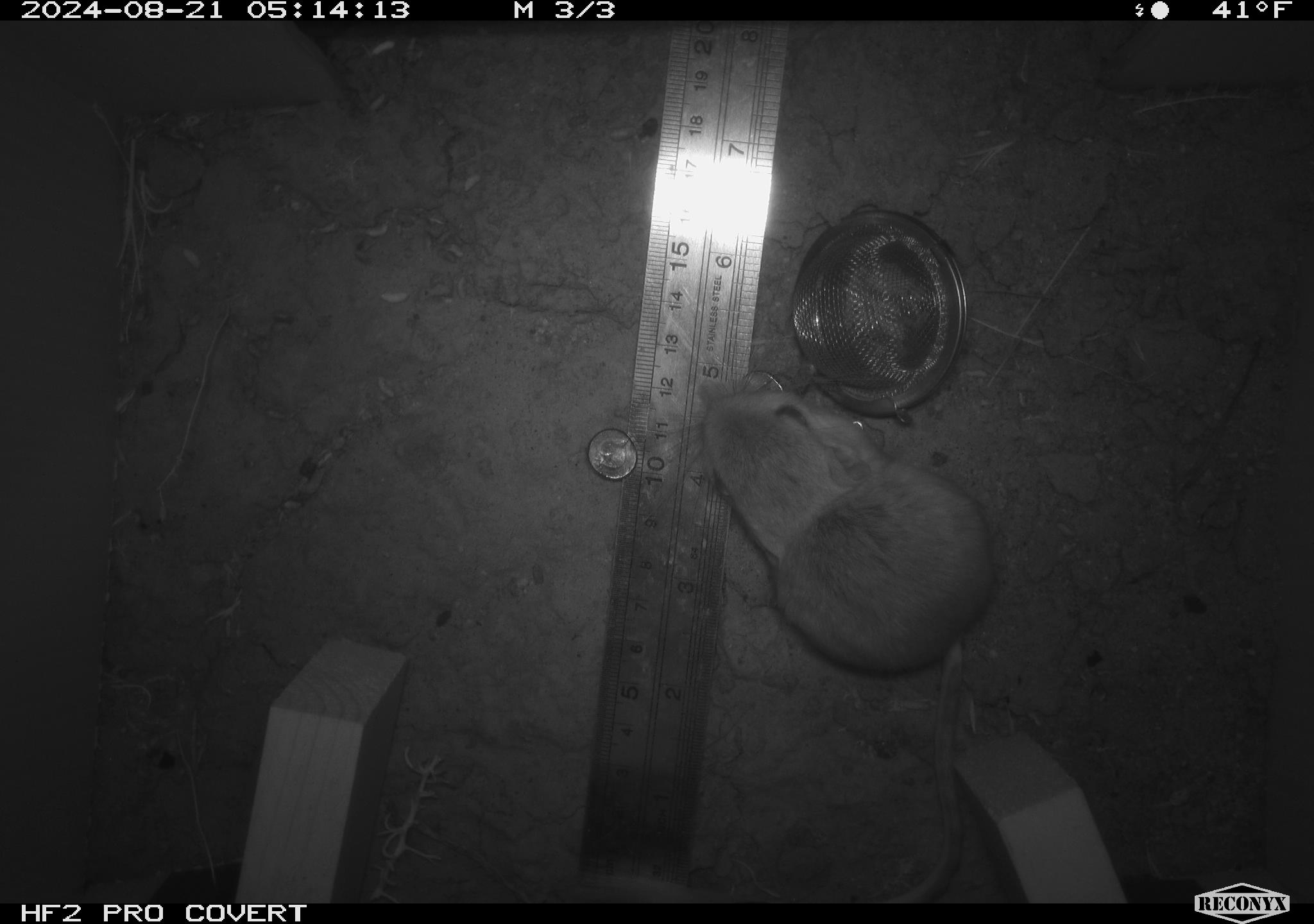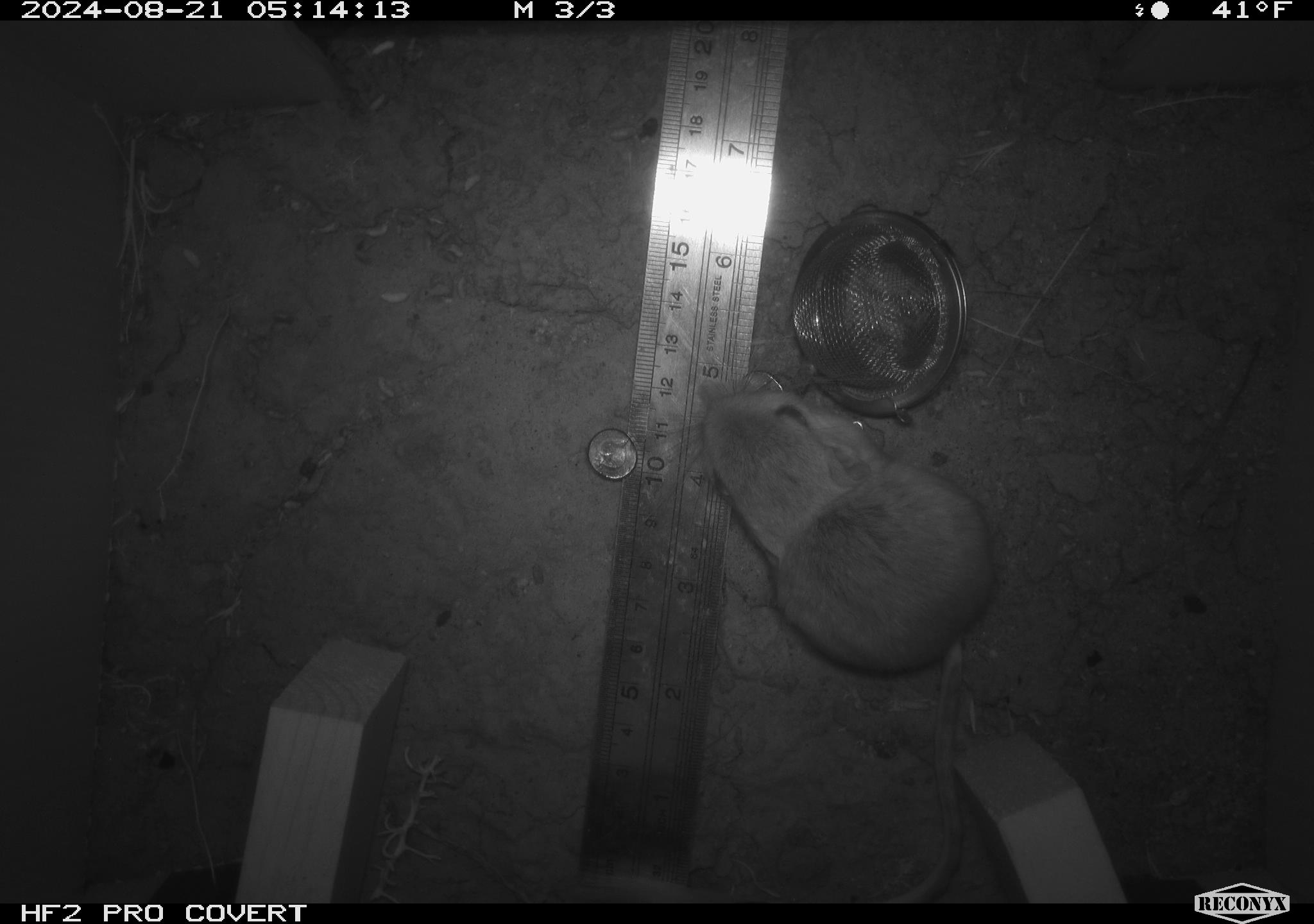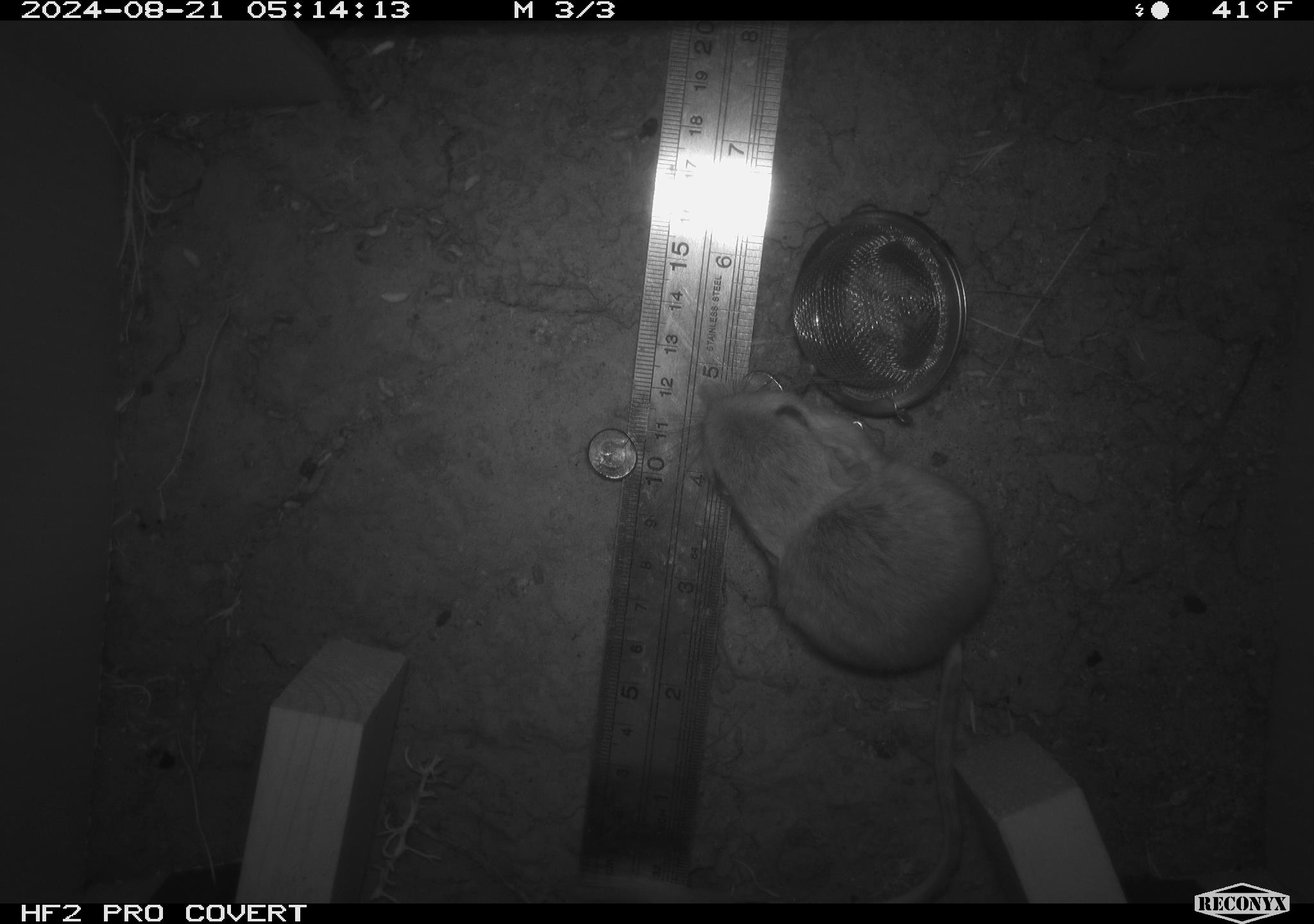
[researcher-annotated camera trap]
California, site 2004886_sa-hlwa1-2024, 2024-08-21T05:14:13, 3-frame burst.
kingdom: Animalia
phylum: Chordata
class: Mammalia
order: Rodentia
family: Heteromyidae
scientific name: Heteromyidae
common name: kangaroo rats and pocket mice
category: heteromyidae family